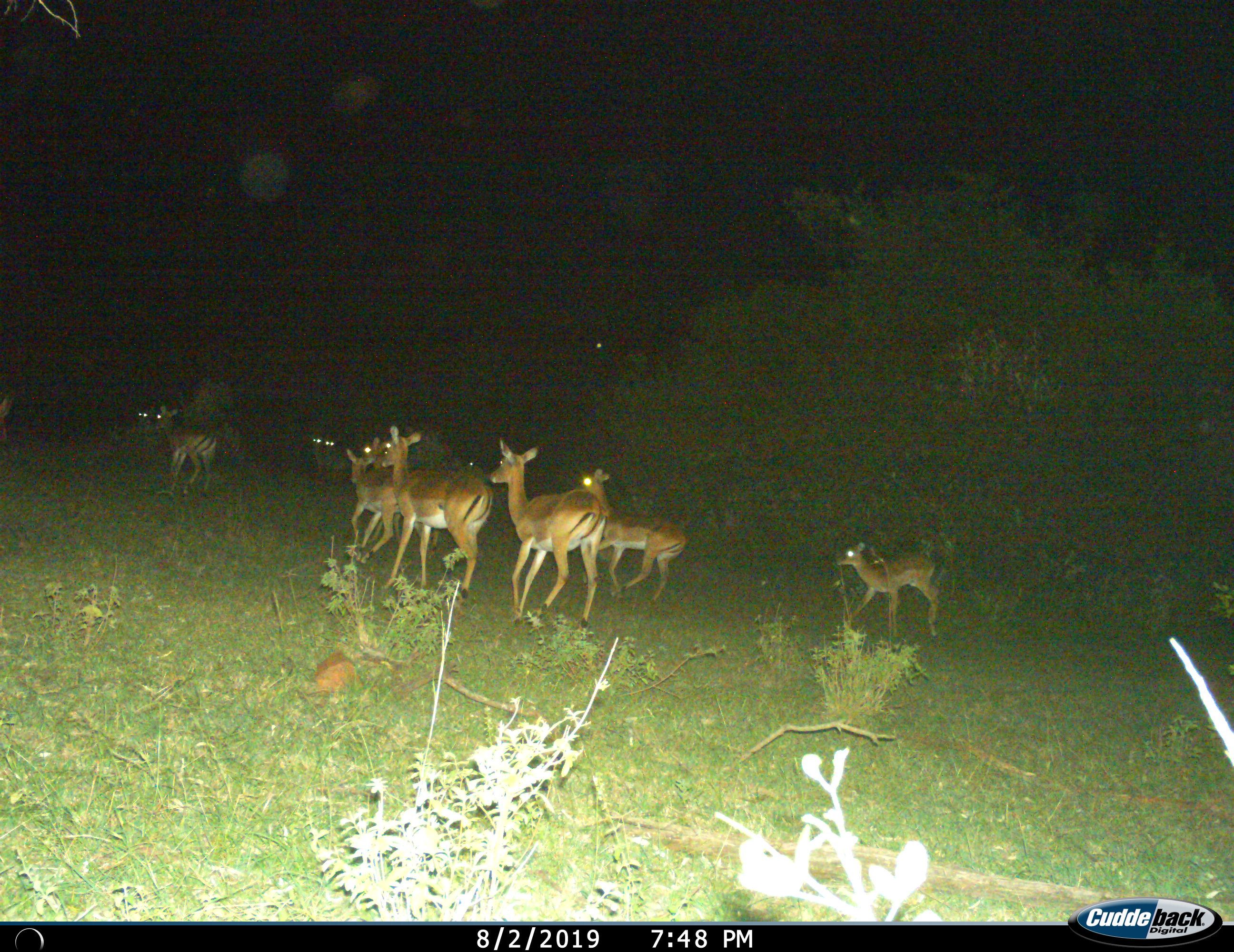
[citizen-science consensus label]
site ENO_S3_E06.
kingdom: Animalia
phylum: Chordata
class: Mammalia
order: Artiodactyla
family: Bovidae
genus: Aepyceros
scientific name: Aepyceros melampus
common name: impala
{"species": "impala (Aepyceros melampus)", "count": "11-50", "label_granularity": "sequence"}